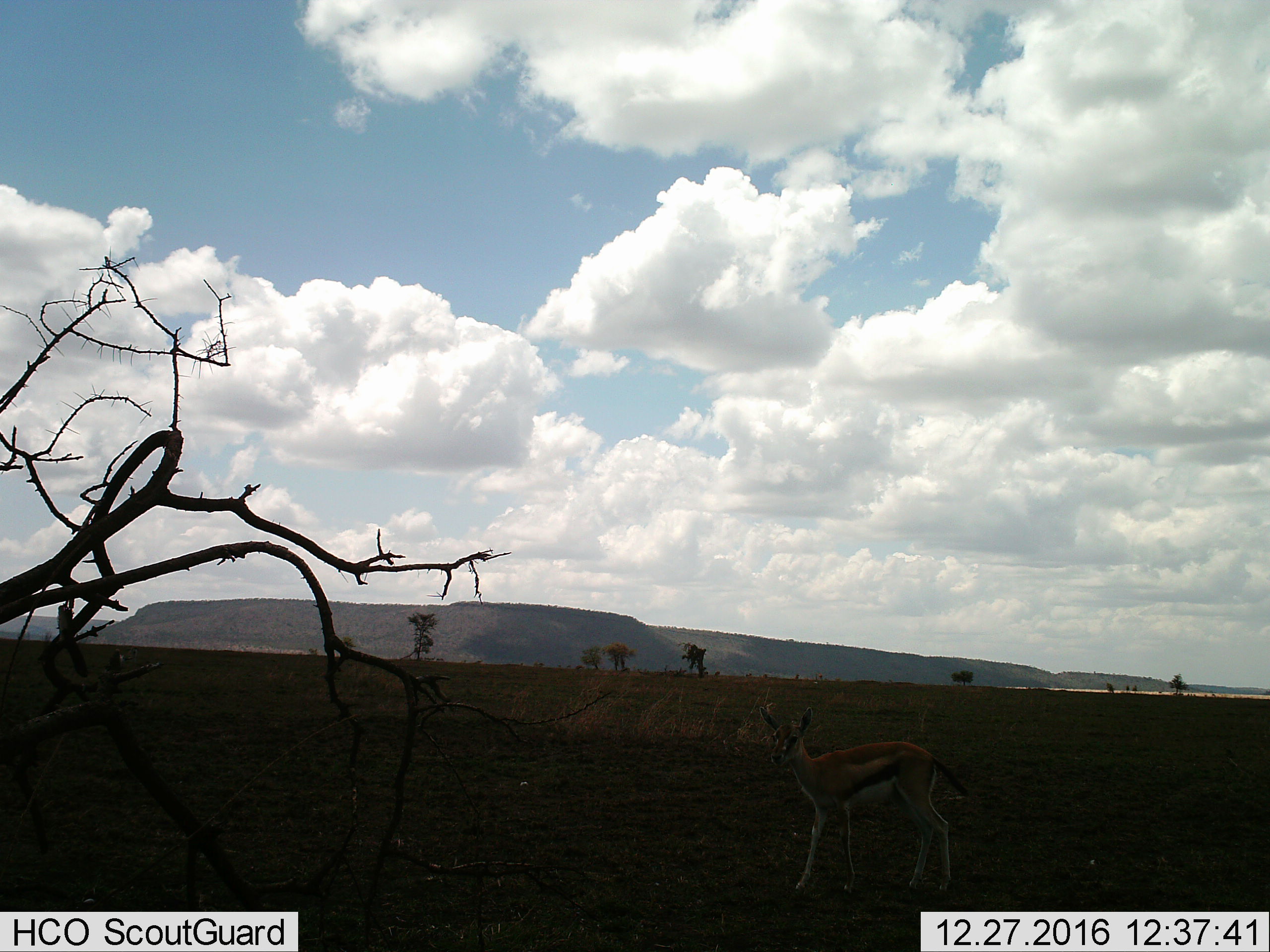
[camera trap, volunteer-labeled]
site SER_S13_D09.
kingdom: Animalia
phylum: Chordata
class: Mammalia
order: Artiodactyla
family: Bovidae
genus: Eudorcas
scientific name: Eudorcas thomsonii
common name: thomson's gazelle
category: gazellethomsons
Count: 1.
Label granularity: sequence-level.